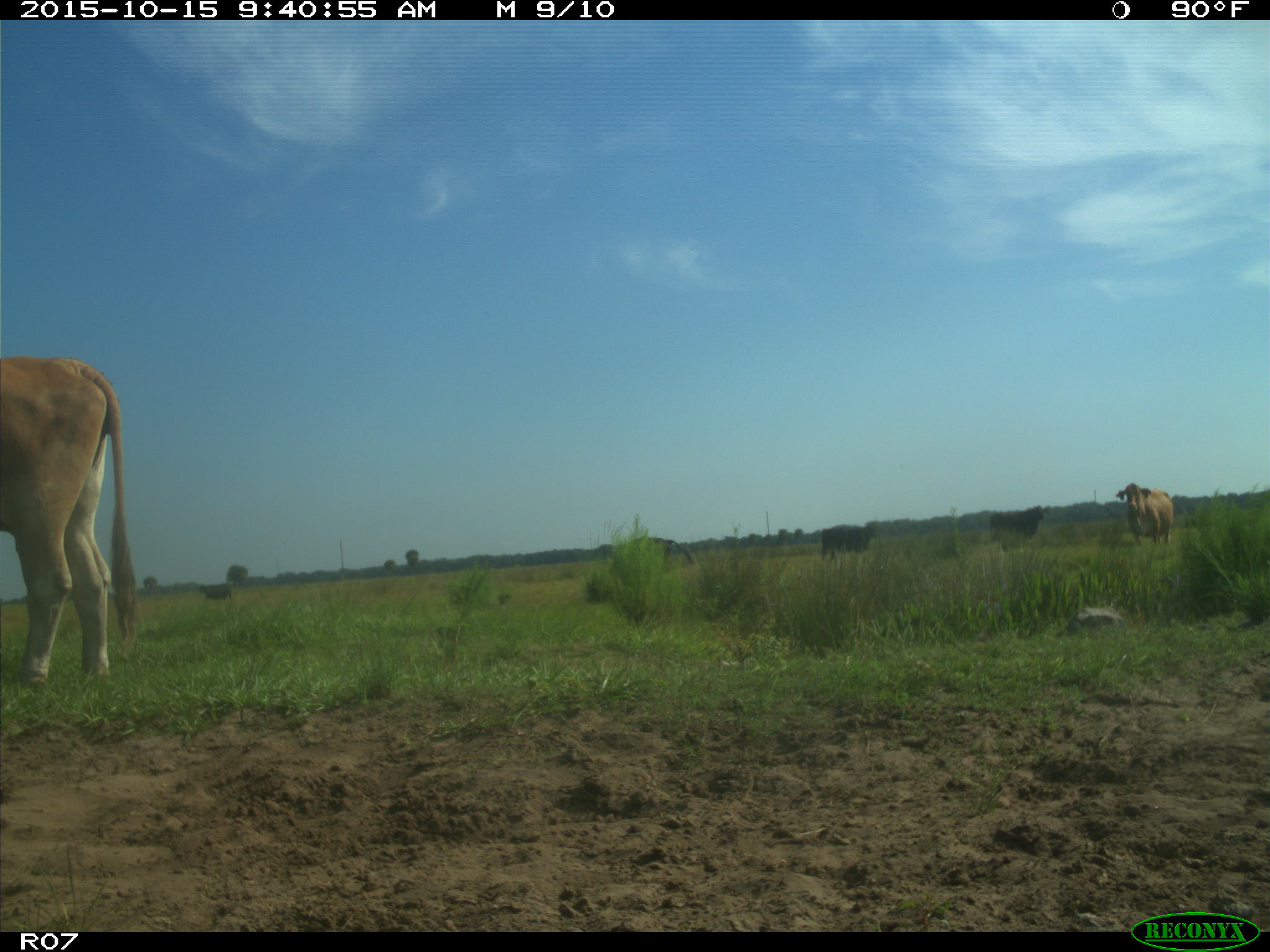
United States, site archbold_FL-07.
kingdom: Animalia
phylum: Chordata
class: Mammalia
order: Artiodactyla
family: Bovidae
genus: Bos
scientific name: Bos taurus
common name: domestic cow